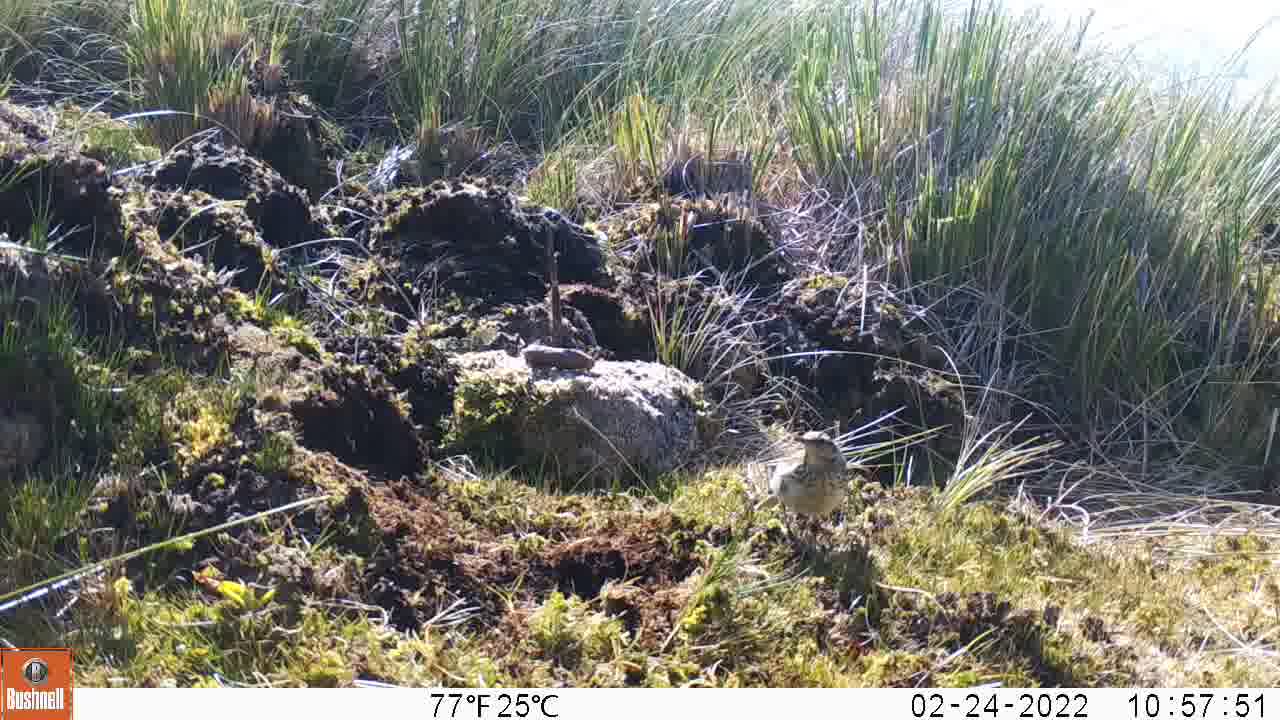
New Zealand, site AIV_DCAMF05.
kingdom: Animalia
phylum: Chordata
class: Aves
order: Passeriformes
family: Motacillidae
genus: Anthus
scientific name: Anthus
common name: pipit